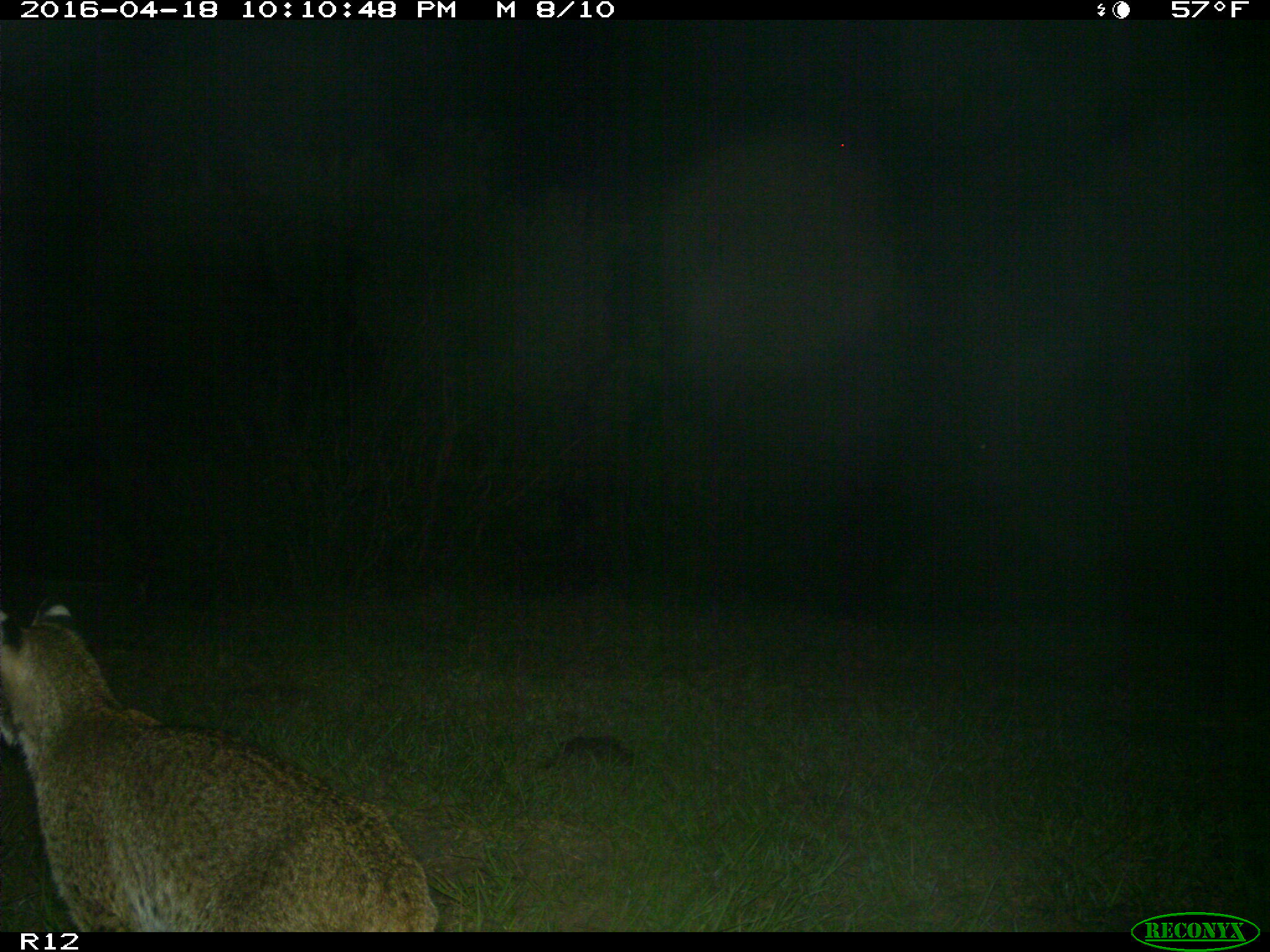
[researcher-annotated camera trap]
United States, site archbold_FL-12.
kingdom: Animalia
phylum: Chordata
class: Mammalia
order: Carnivora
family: Felidae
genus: Lynx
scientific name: Lynx rufus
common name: bobcat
Lynx rufus (bobcat).